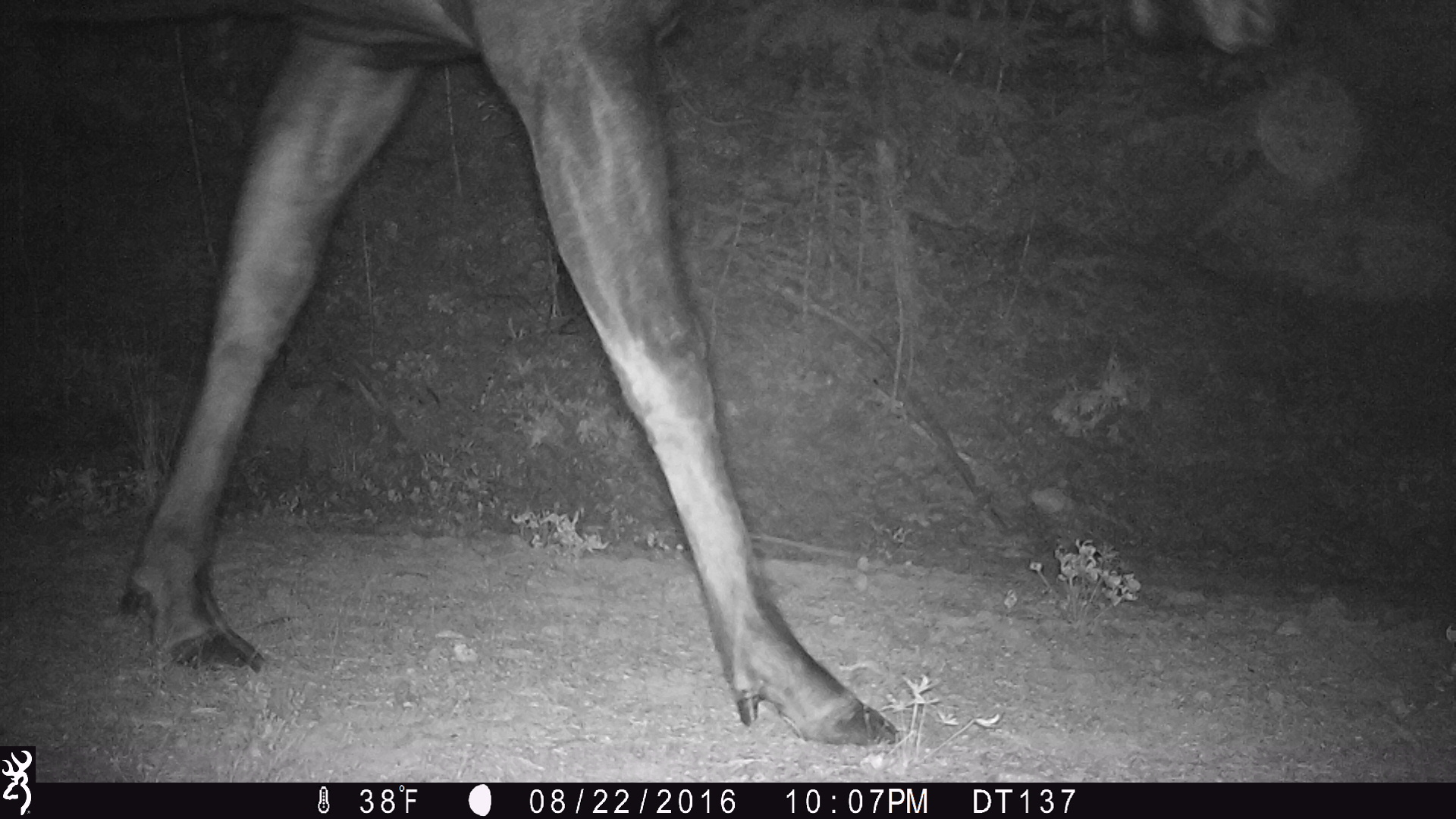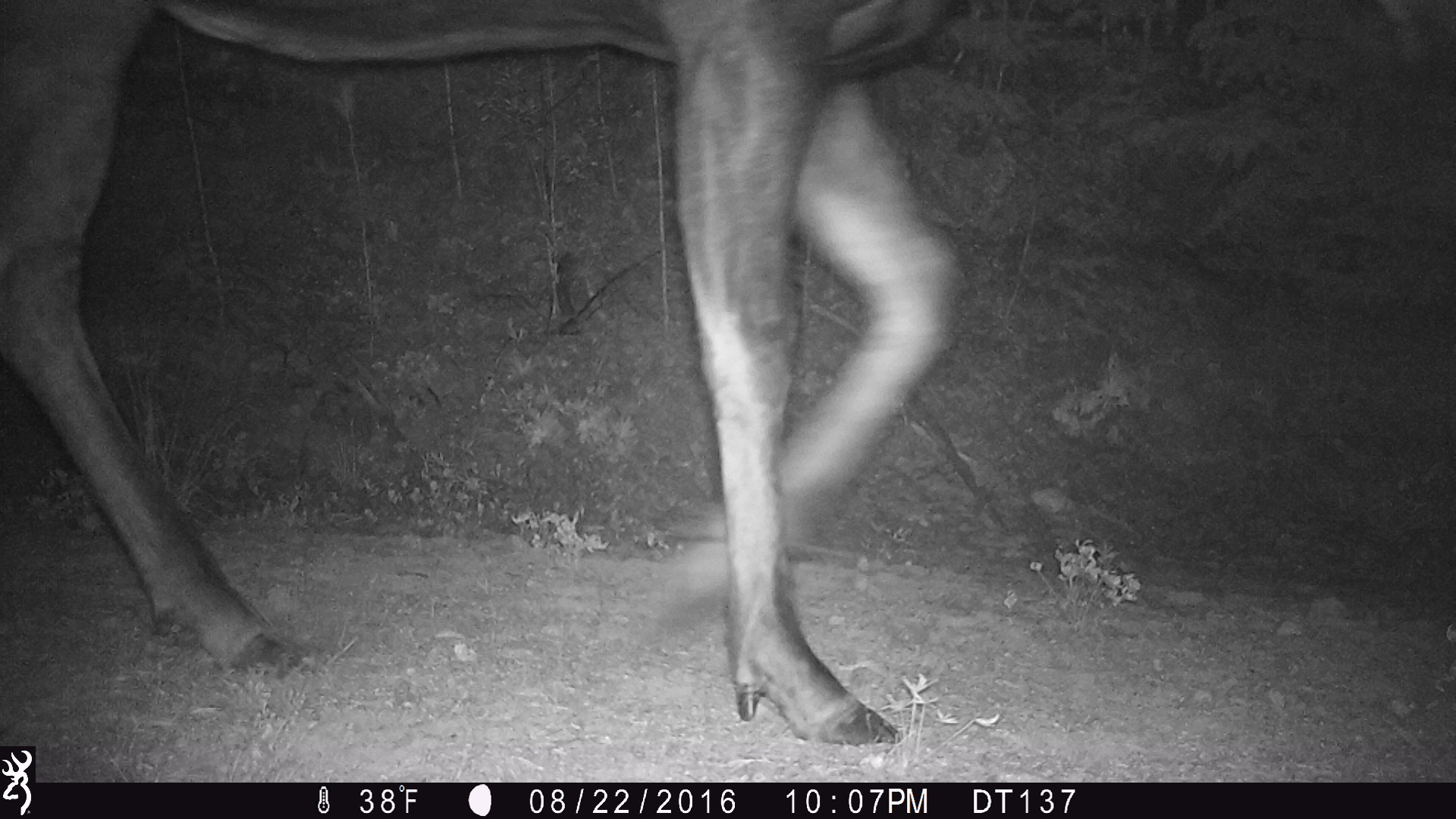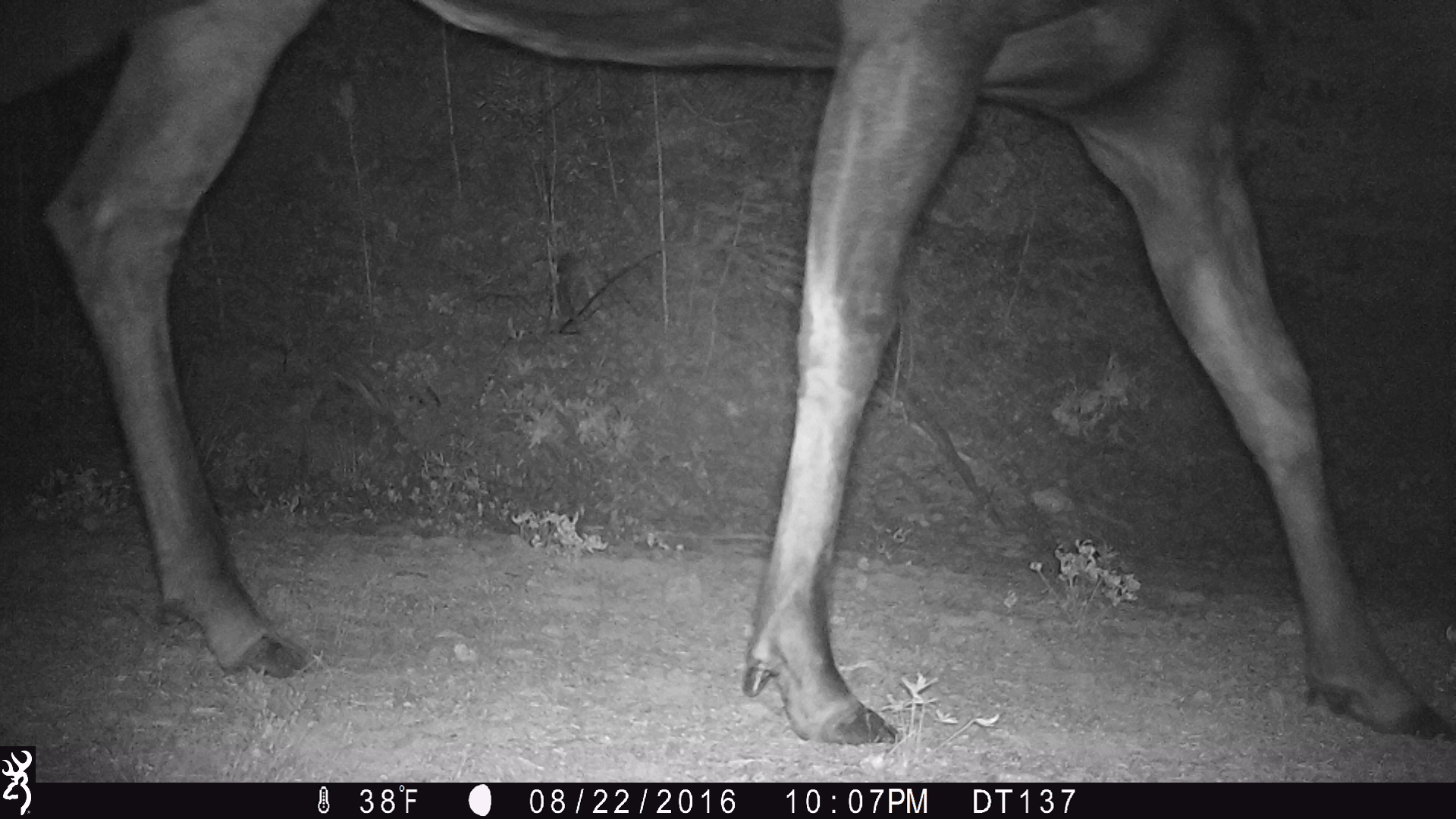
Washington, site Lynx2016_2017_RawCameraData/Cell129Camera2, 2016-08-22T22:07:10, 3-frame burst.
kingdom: Animalia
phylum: Chordata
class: Mammalia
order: Artiodactyla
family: Cervidae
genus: Alces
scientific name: Alces alces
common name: moose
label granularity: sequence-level